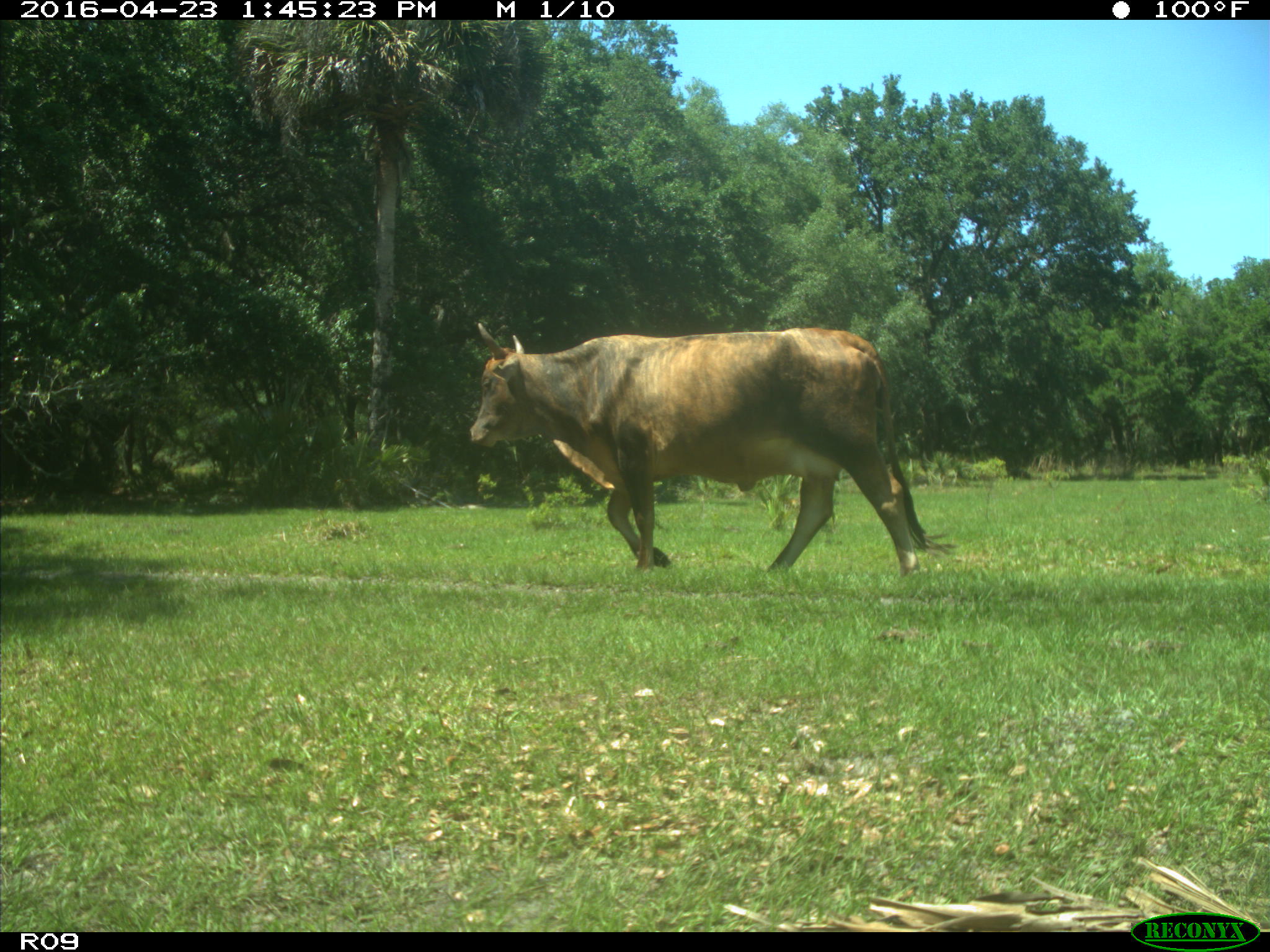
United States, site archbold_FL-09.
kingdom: Animalia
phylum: Chordata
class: Mammalia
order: Artiodactyla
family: Bovidae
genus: Bos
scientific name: Bos taurus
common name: domestic cow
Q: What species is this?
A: Bos taurus (domestic cow).